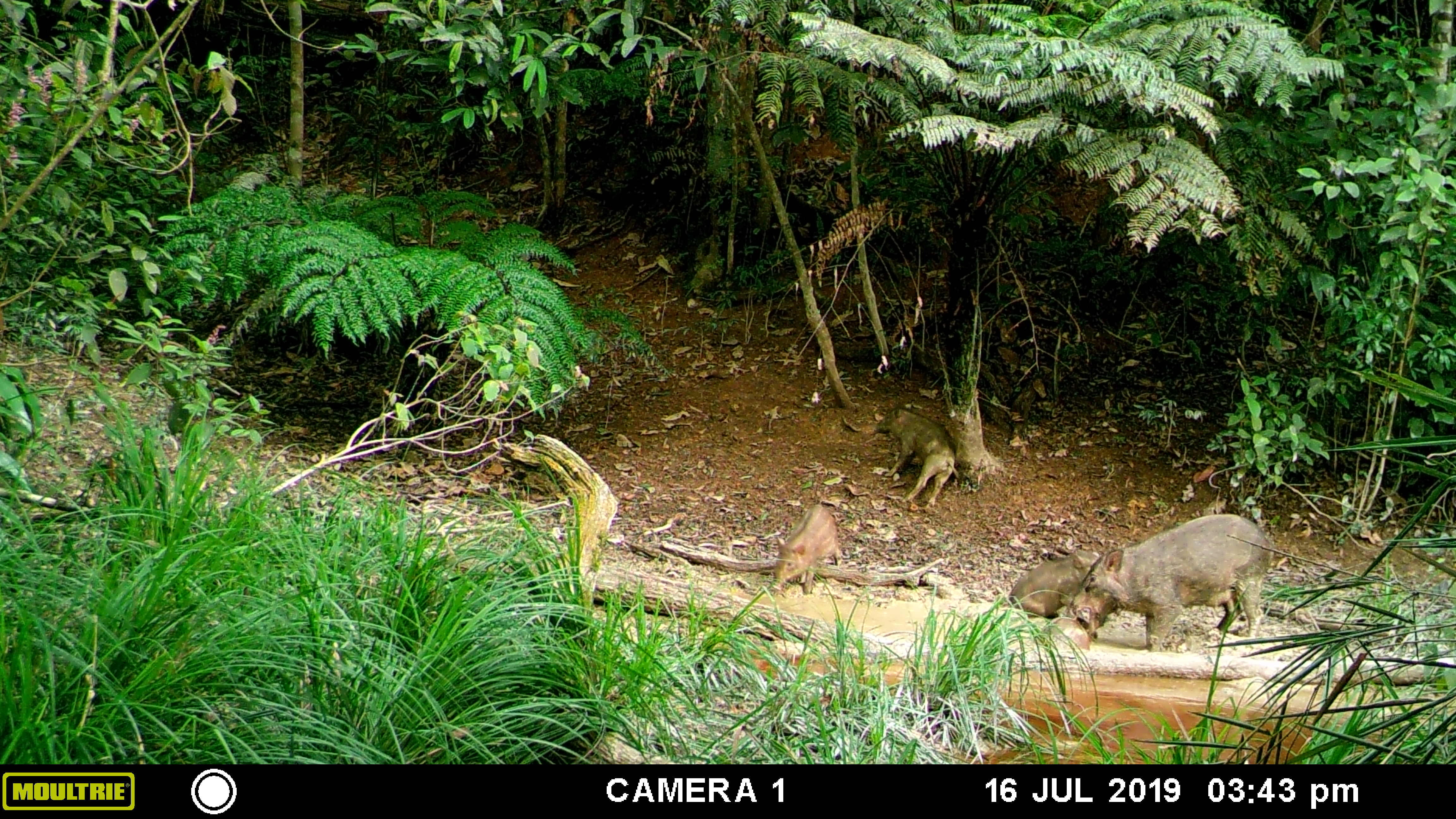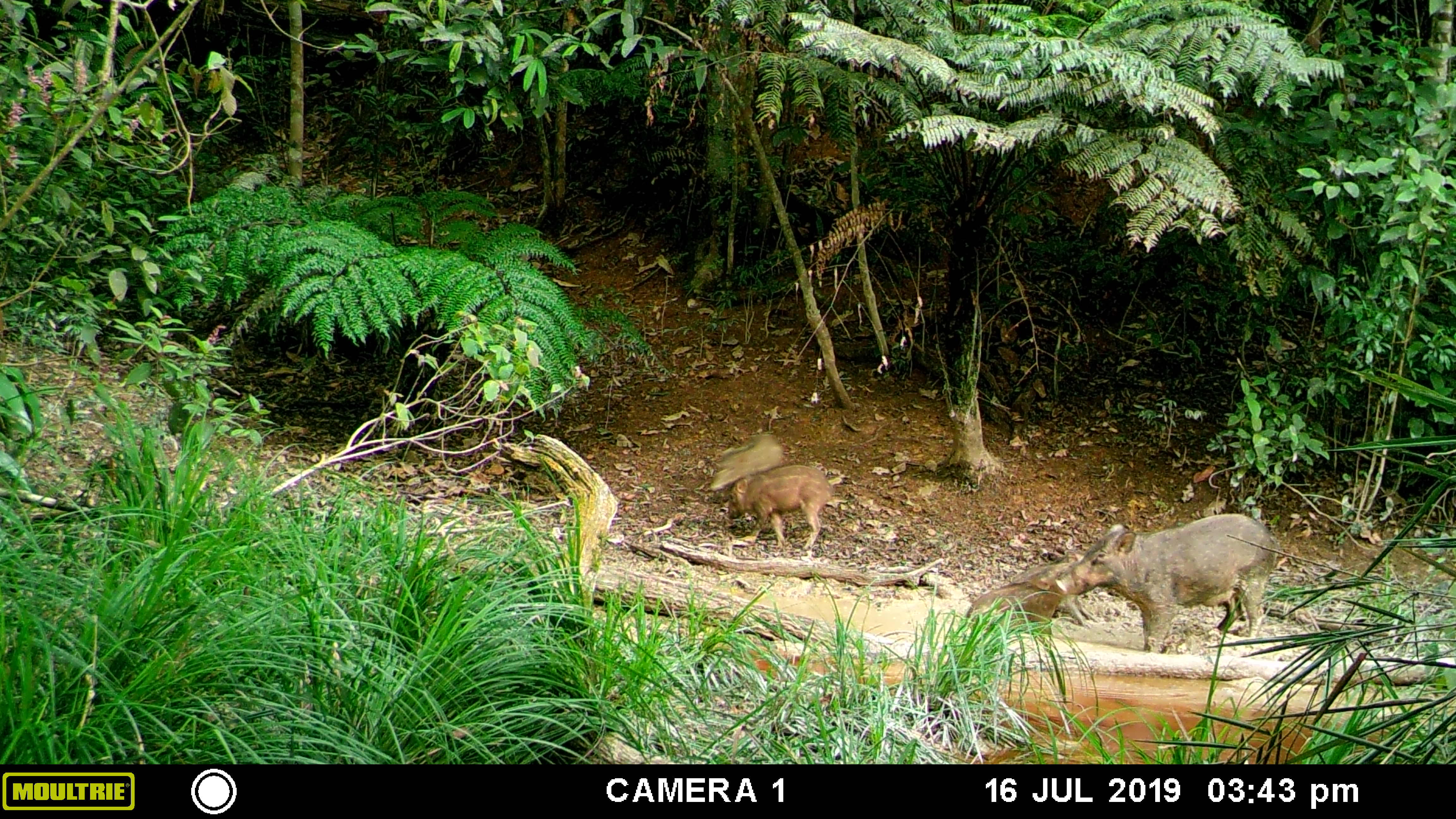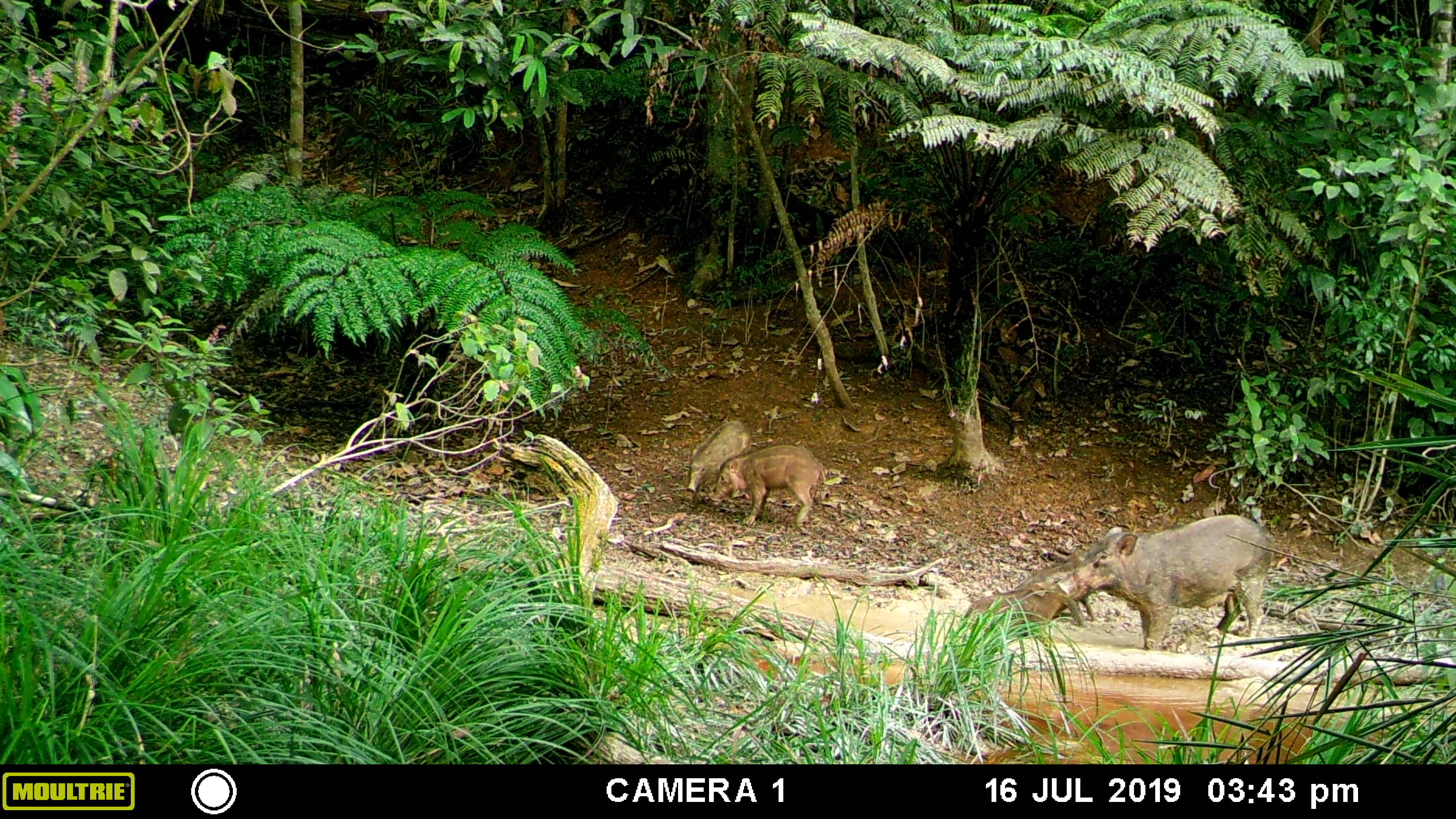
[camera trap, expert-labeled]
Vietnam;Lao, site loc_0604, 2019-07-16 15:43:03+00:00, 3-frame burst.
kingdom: Animalia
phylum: Chordata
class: Mammalia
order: Artiodactyla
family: Suidae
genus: Sus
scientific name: Sus scrofa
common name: eurasian wild pig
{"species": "eurasian wild pig (Sus scrofa)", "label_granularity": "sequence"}